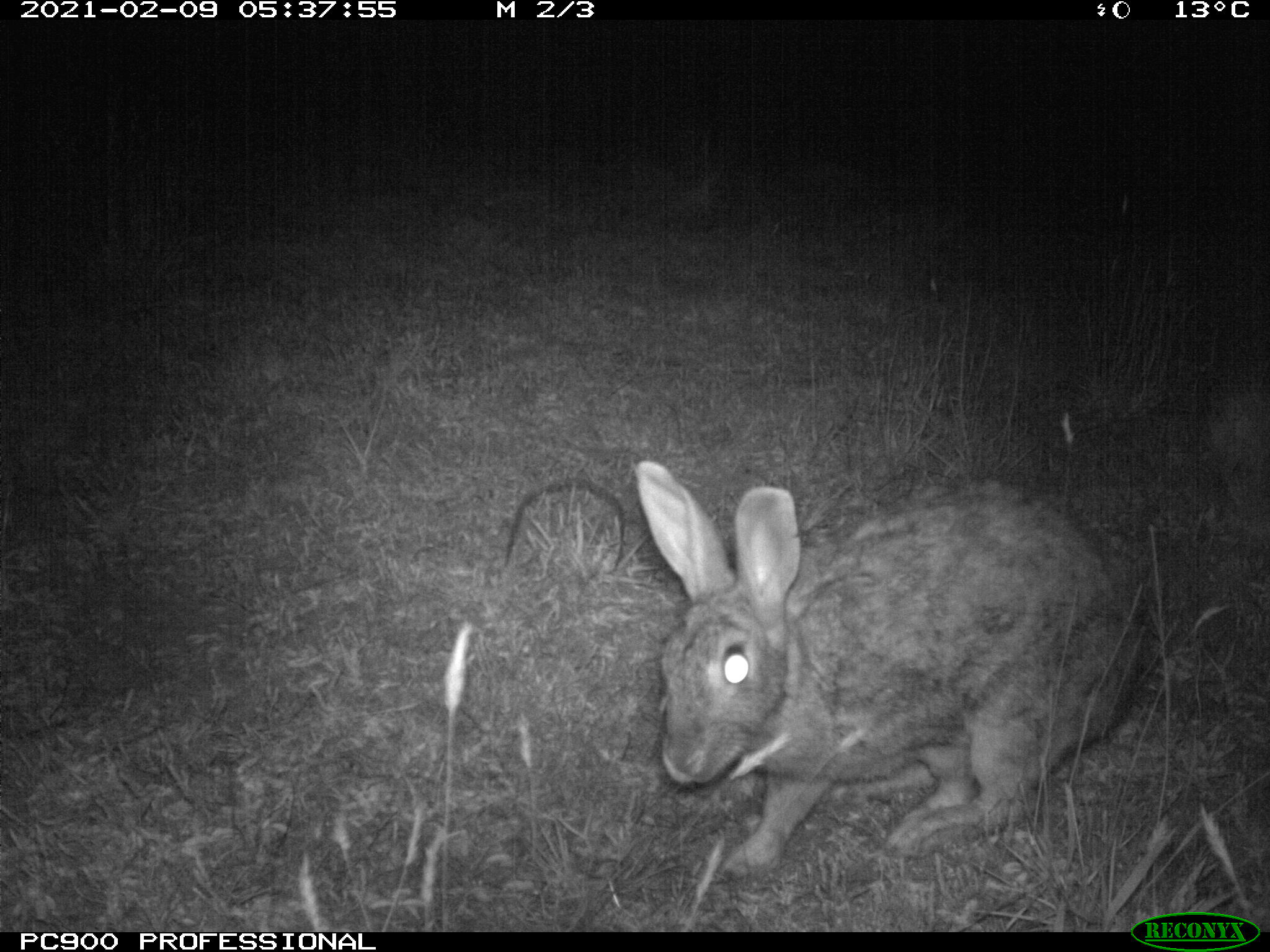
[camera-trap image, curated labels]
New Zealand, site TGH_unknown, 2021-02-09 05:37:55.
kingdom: Animalia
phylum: Chordata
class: Mammalia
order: Lagomorpha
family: Leporidae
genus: Oryctolagus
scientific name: Oryctolagus cuniculus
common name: european rabbit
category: rabbit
Rabbit (european rabbit) (Oryctolagus cuniculus).